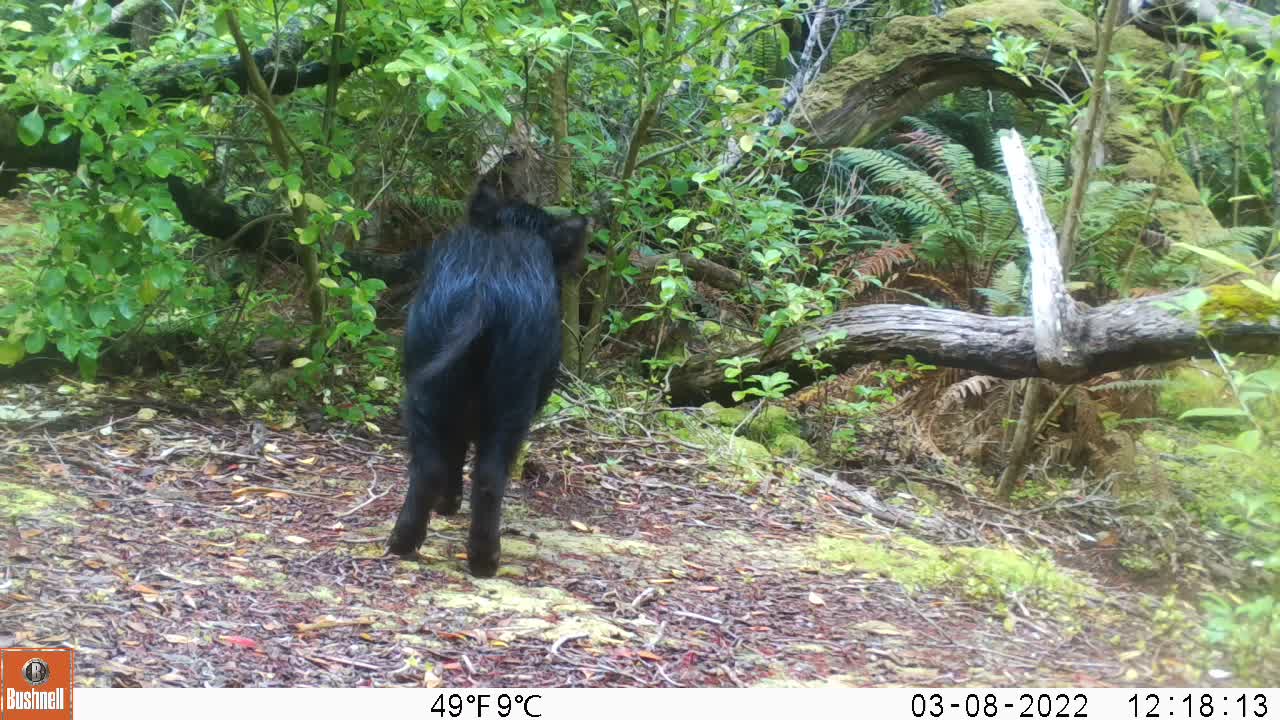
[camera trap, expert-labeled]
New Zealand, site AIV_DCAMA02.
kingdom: Animalia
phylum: Chordata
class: Mammalia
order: Artiodactyla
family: Suidae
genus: Sus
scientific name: Sus scrofa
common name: pig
Pig (Sus scrofa).